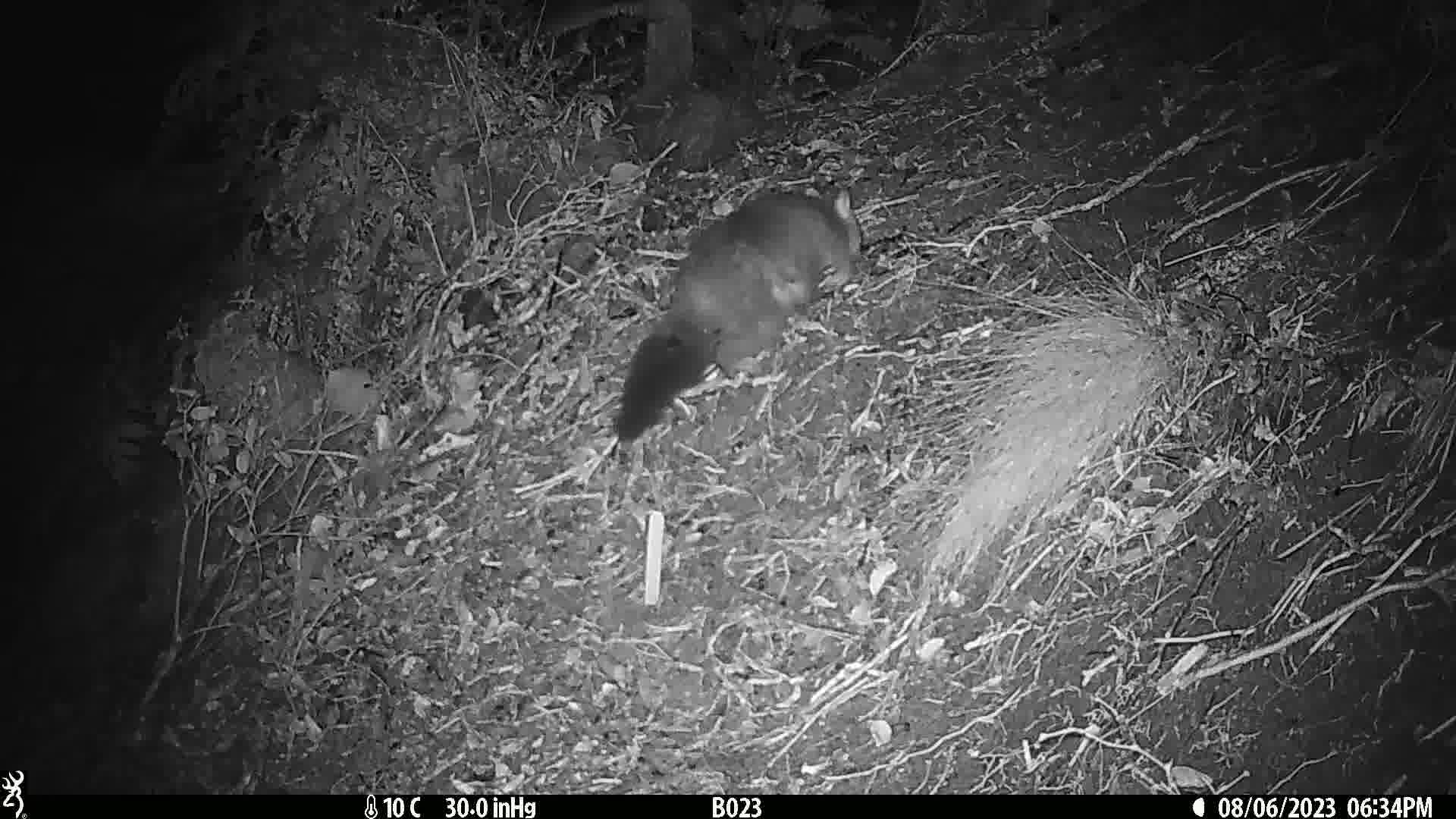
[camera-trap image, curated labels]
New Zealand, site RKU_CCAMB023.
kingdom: Animalia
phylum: Chordata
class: Mammalia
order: Diprotodontia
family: Phalangeridae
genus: Trichosurus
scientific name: Trichosurus vulpecula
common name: common brushtail possum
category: possum